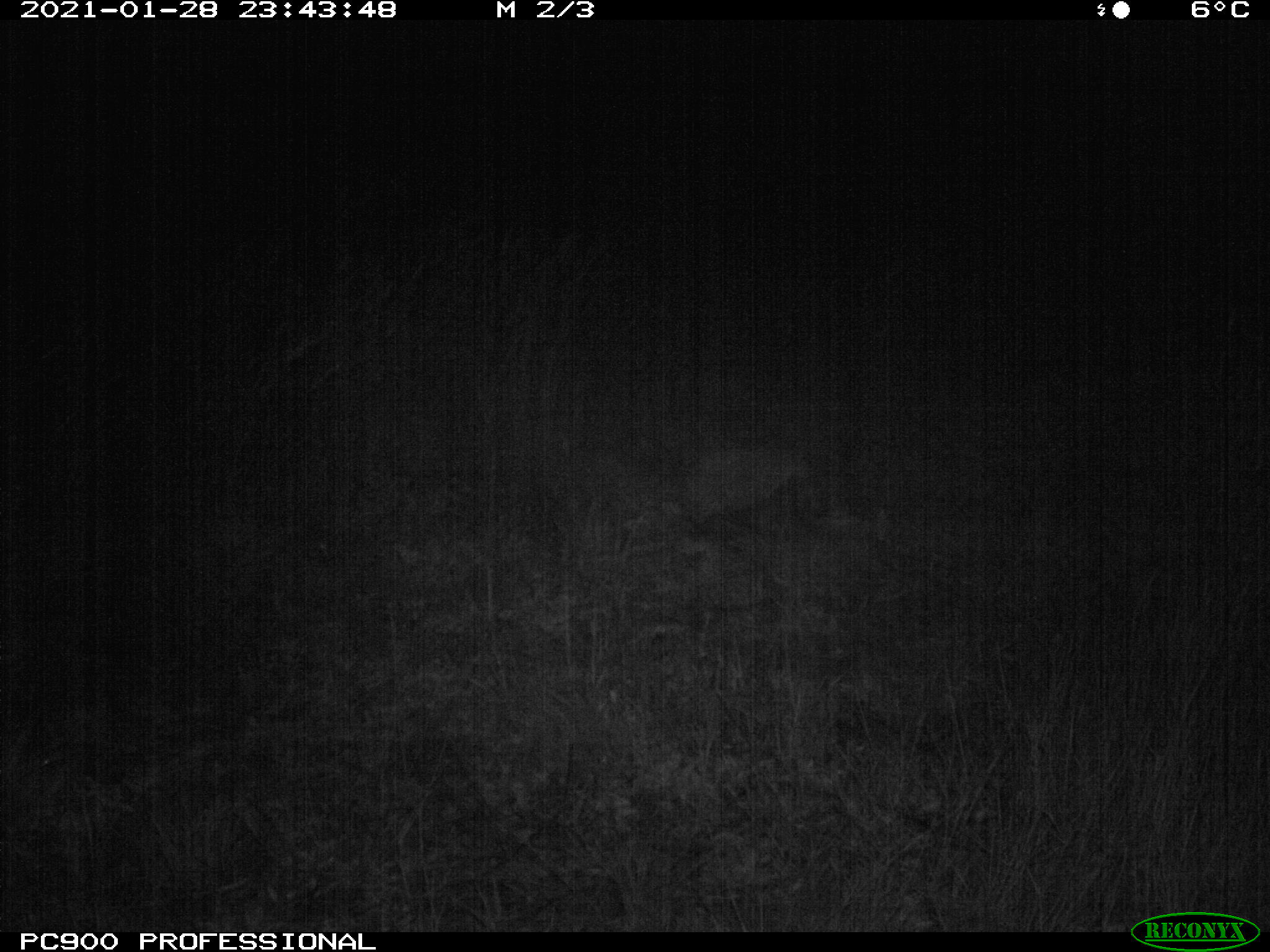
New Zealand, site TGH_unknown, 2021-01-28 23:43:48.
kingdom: Animalia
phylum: Chordata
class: Mammalia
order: Eulipotyphla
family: Erinaceidae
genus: Erinaceus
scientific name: Erinaceus europaeus europaeus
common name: european hedgehog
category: hedgehog